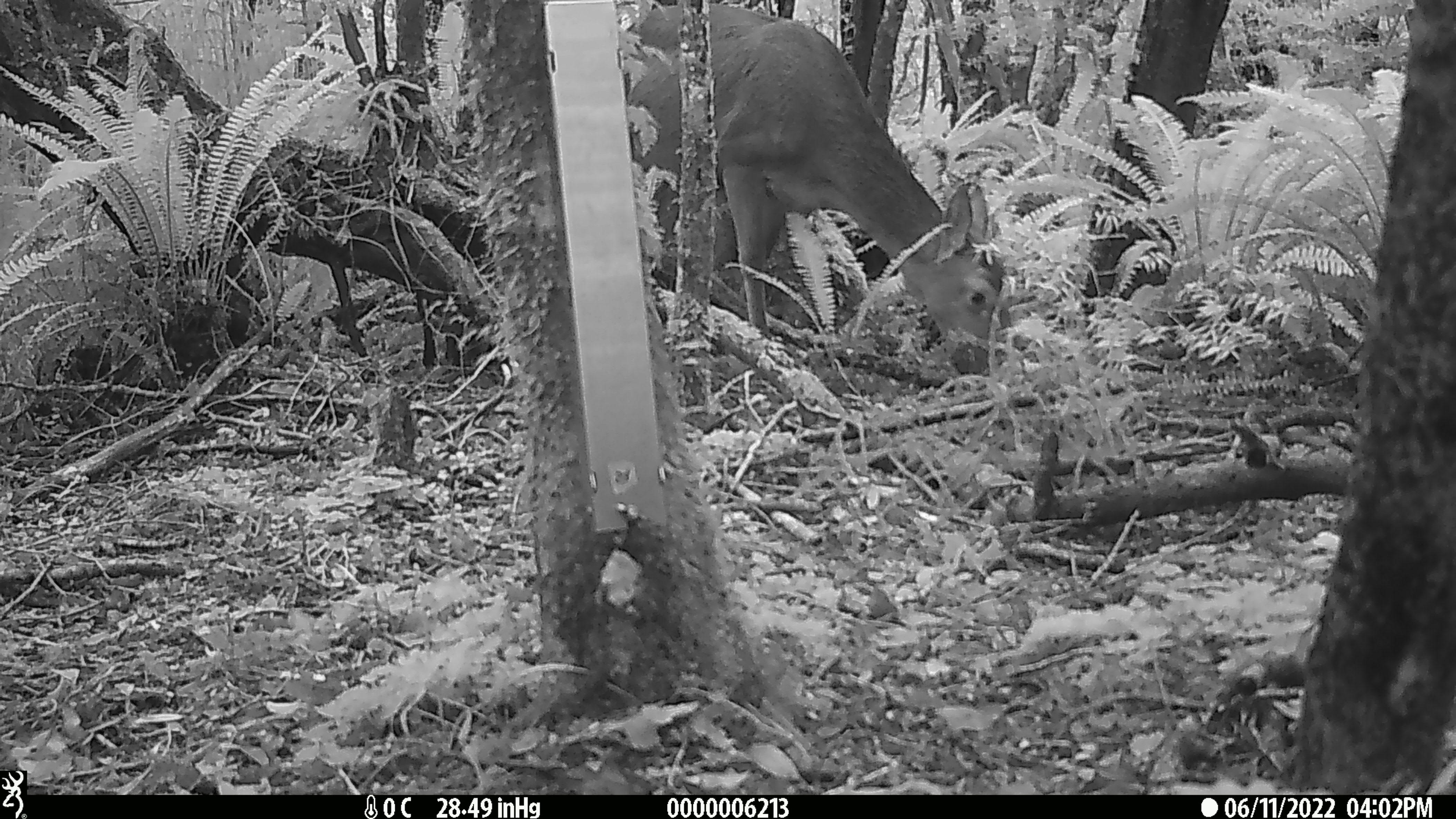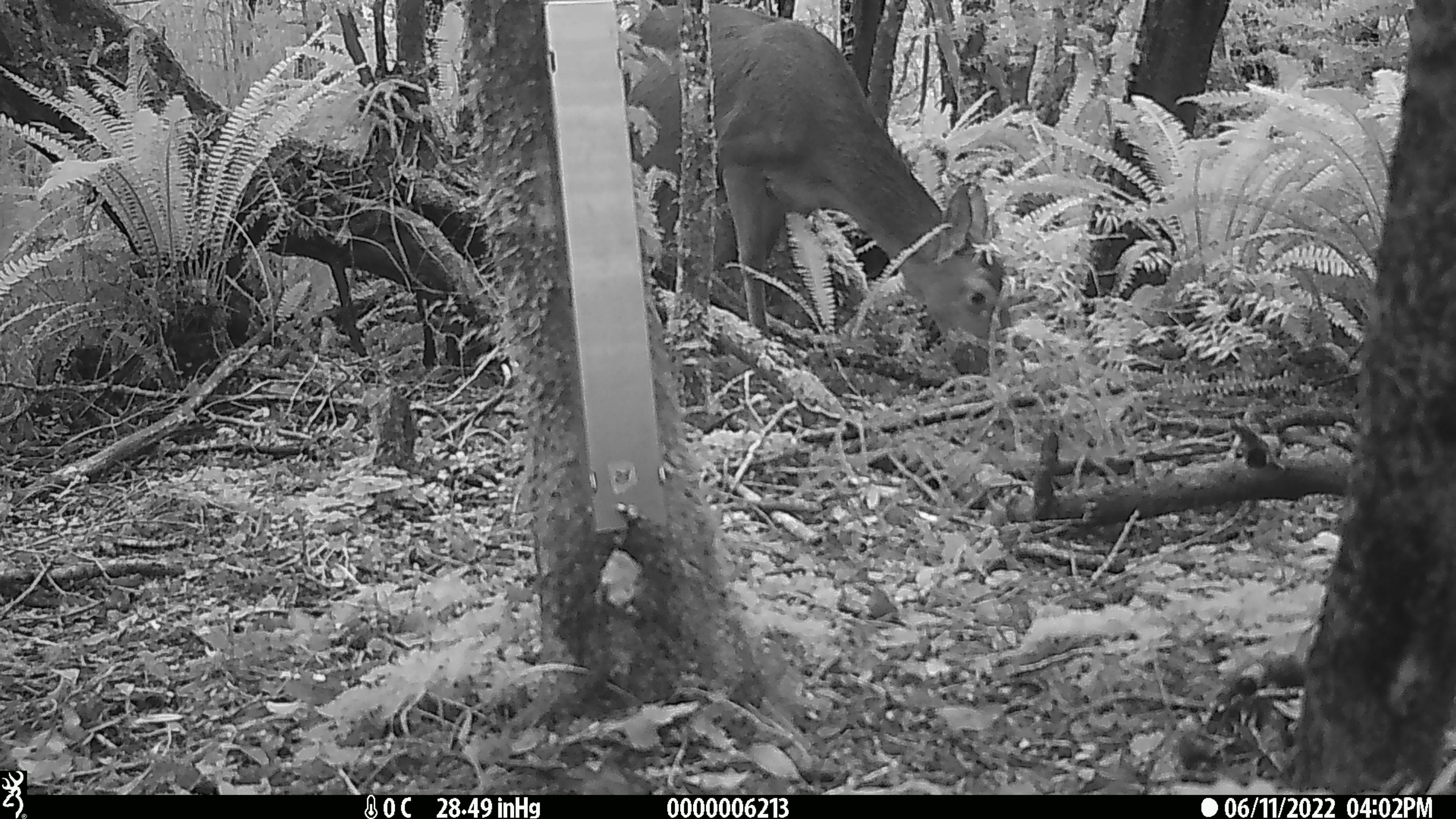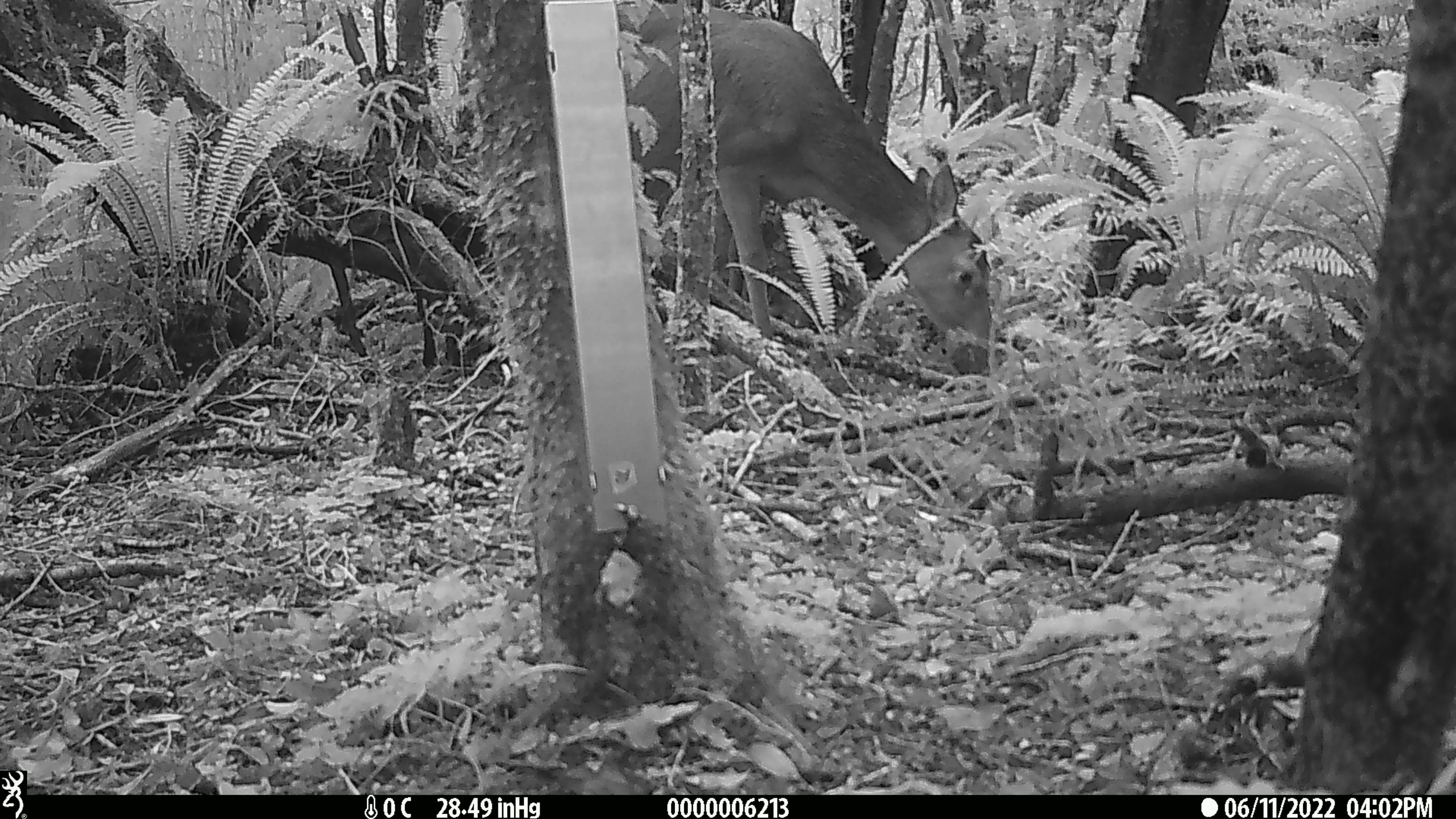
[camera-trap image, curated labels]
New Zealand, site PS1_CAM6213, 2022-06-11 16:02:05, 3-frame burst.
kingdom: Animalia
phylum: Chordata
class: Mammalia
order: Artiodactyla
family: Cervidae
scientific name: Cervidae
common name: deer